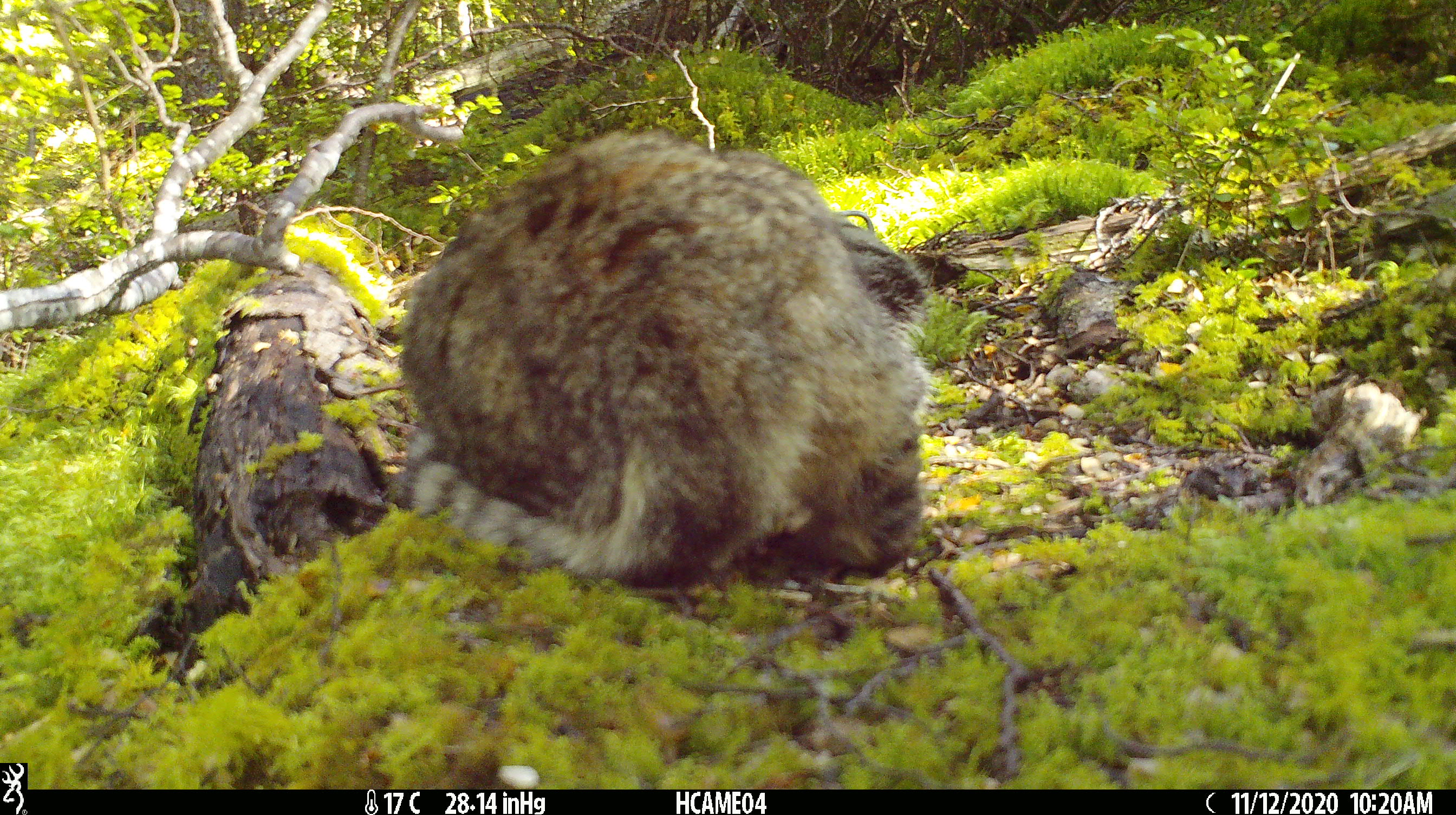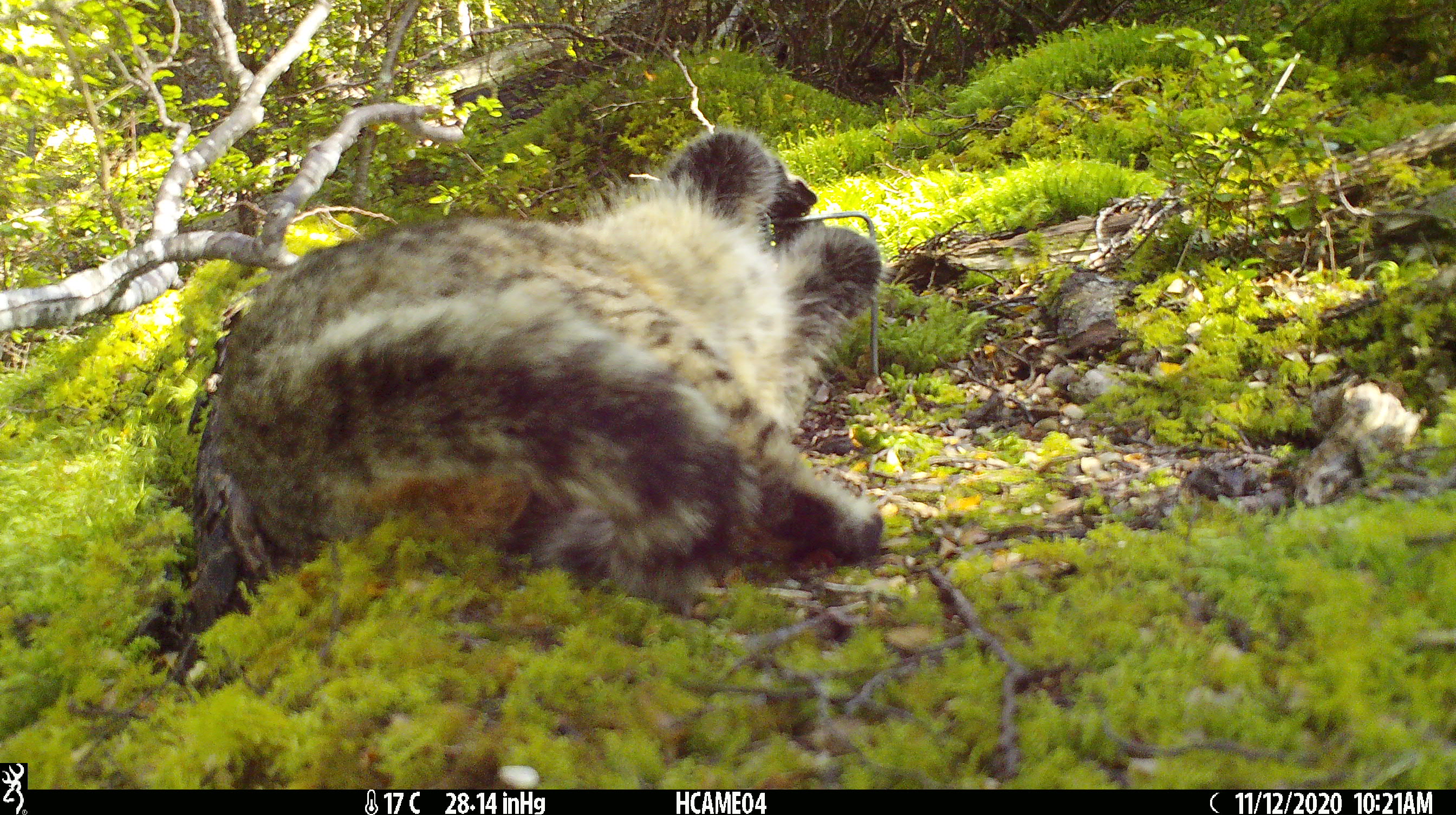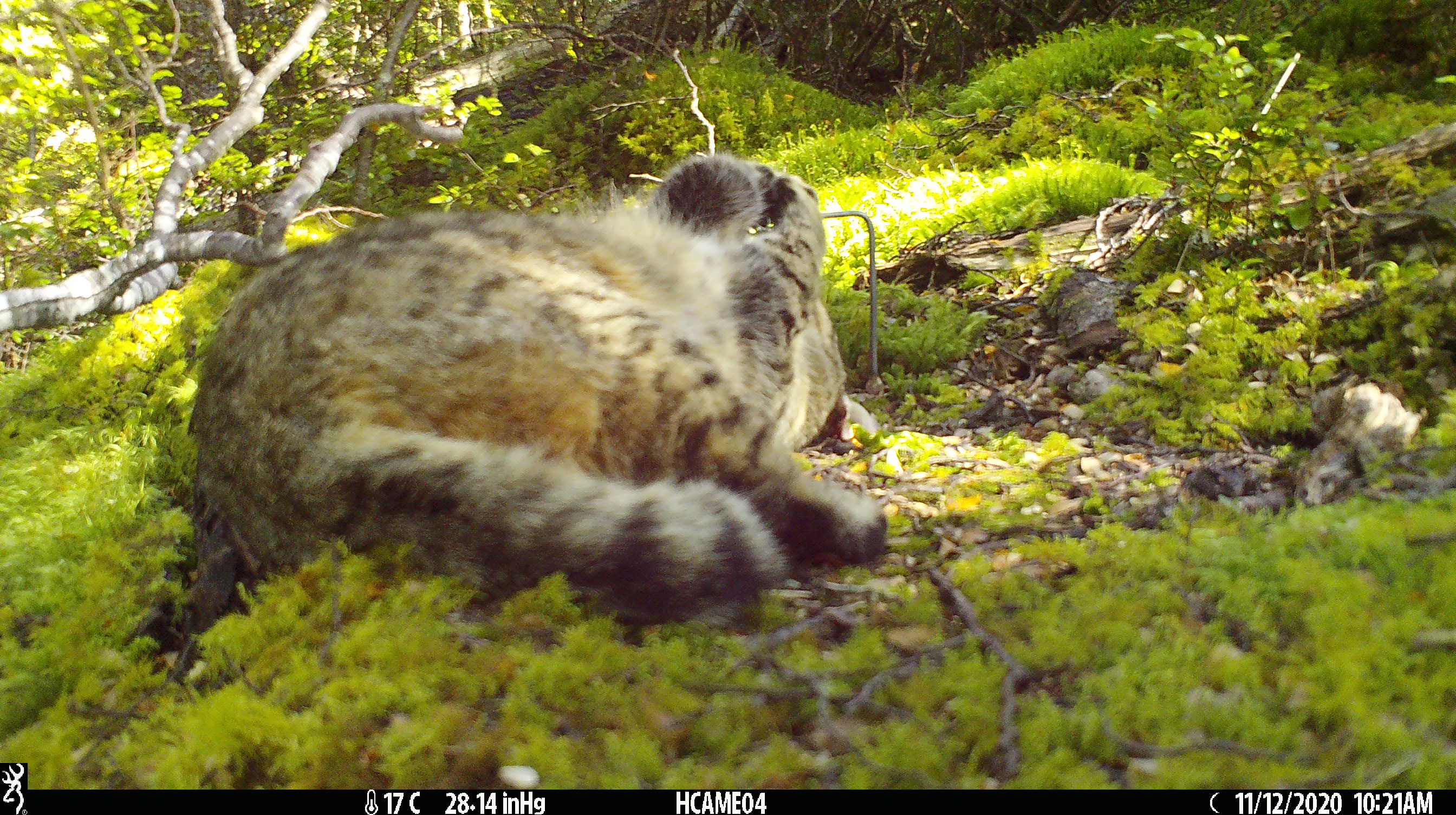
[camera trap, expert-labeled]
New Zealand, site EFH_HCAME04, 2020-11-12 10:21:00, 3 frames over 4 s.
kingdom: Animalia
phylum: Chordata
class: Mammalia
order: Carnivora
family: Felidae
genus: Felis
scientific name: Felis catus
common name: domestic cat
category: cat